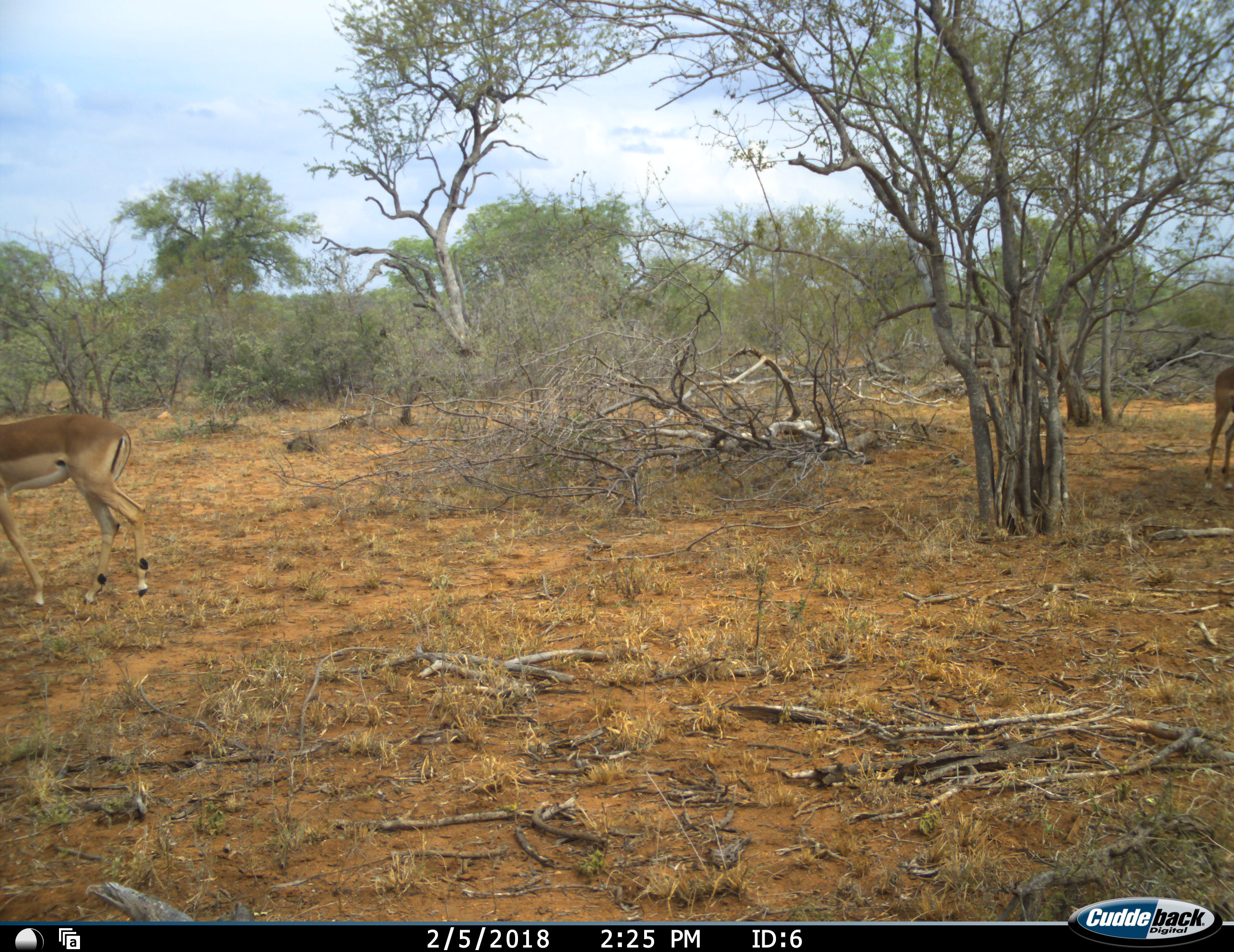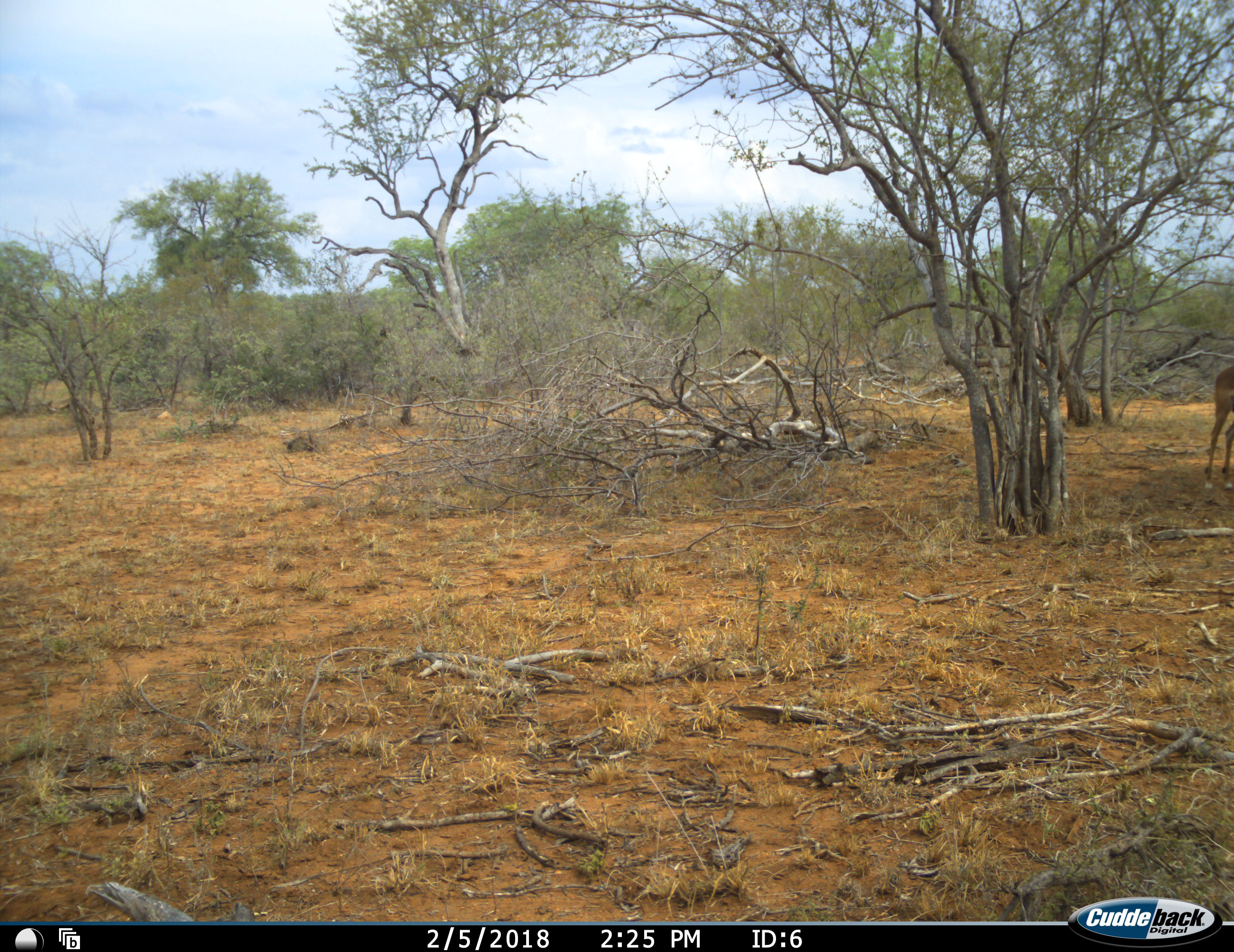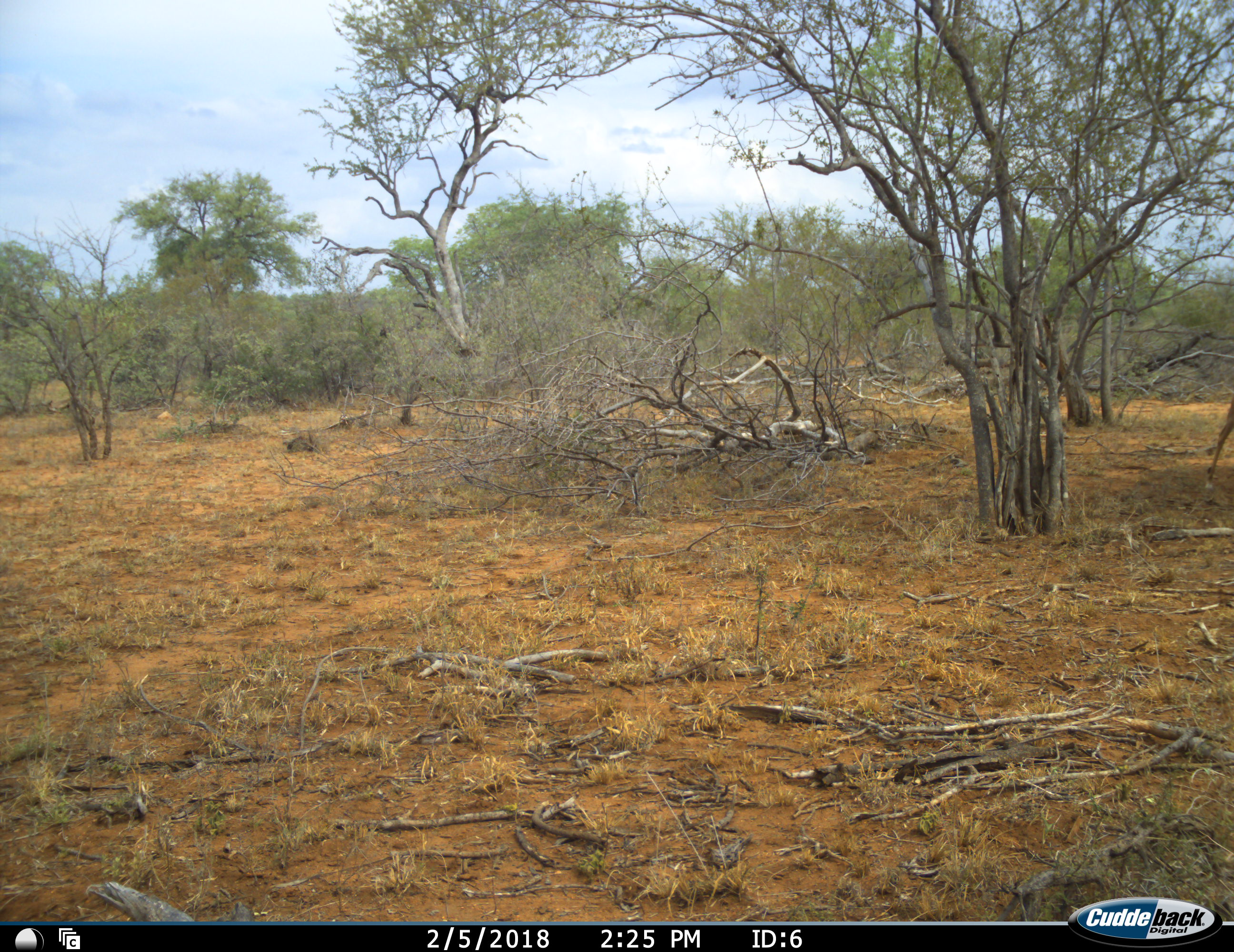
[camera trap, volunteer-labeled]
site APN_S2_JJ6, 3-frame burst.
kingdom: Animalia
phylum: Chordata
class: Mammalia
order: Artiodactyla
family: Bovidae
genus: Aepyceros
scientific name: Aepyceros melampus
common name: impala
Impala (Aepyceros melampus), count 2. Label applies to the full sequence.